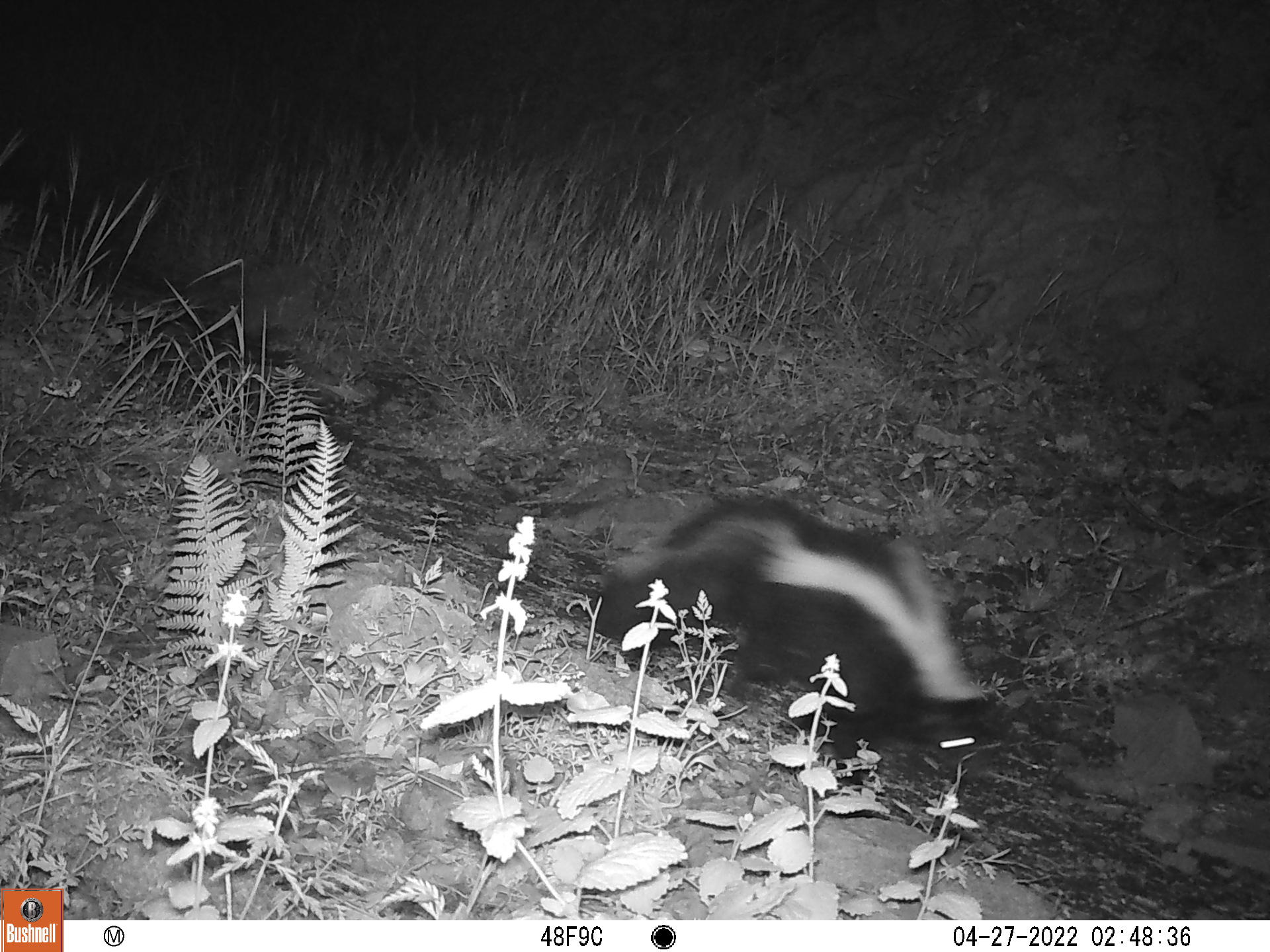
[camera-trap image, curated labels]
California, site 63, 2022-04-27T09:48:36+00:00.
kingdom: Animalia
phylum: Chordata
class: Mammalia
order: Carnivora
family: Mephitidae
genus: Mephitis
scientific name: Mephitis mephitis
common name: striped skunk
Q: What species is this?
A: Striped skunk (Mephitis mephitis).